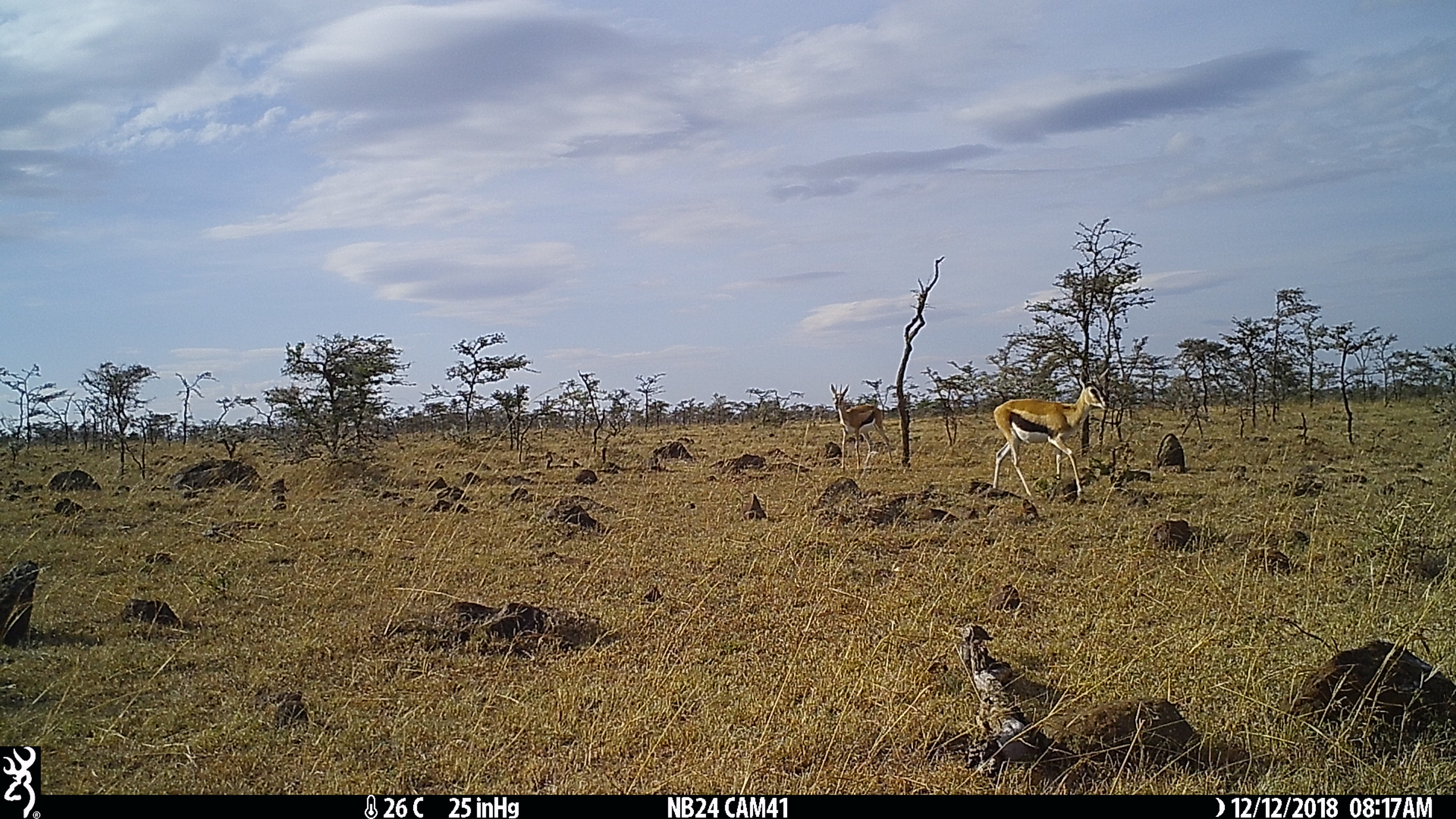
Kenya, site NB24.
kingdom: Animalia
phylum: Chordata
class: Mammalia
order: Artiodactyla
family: Bovidae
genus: Eudorcas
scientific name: Eudorcas thomsonii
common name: thomon's gazelle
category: gazelle thomsons